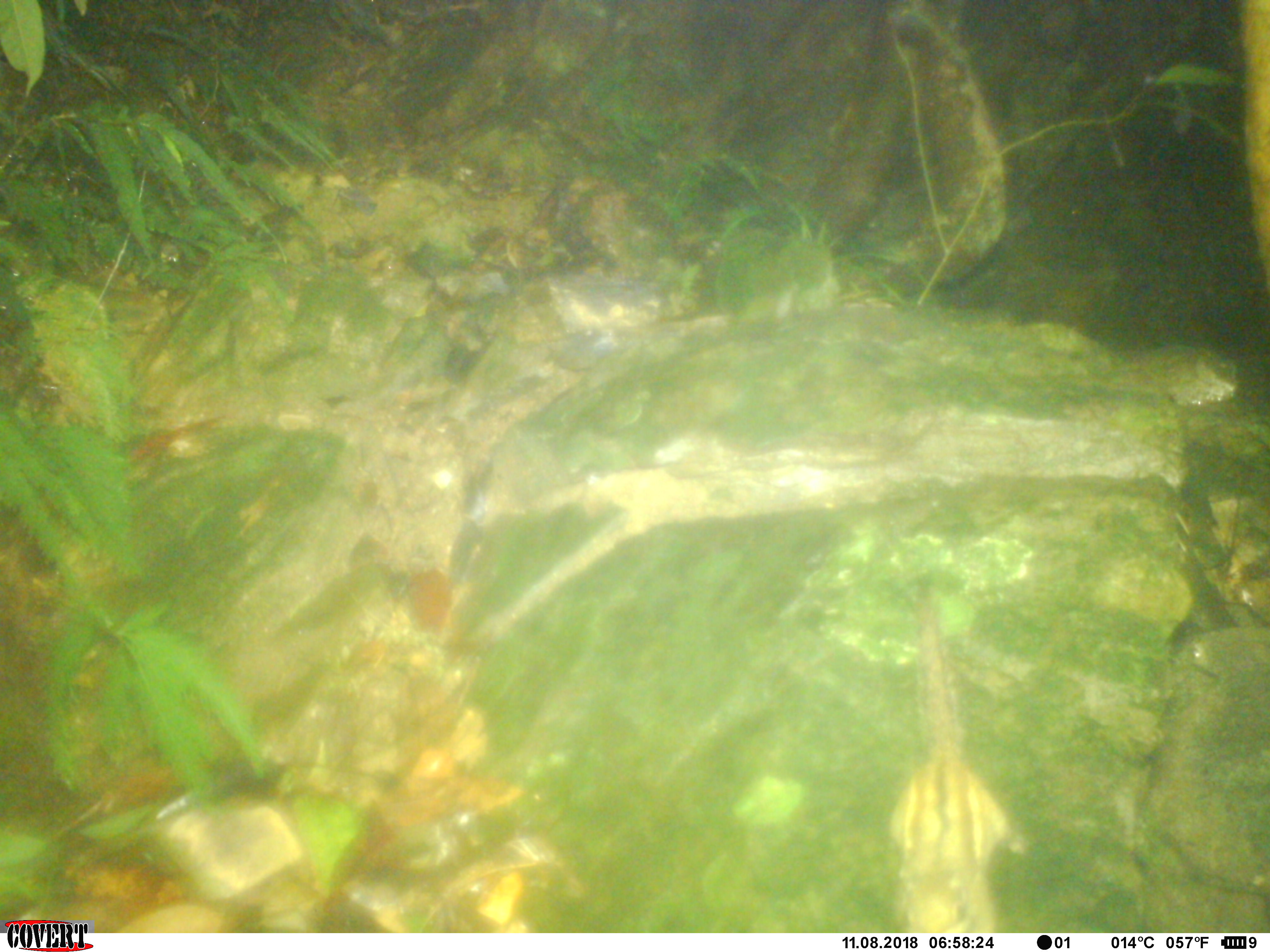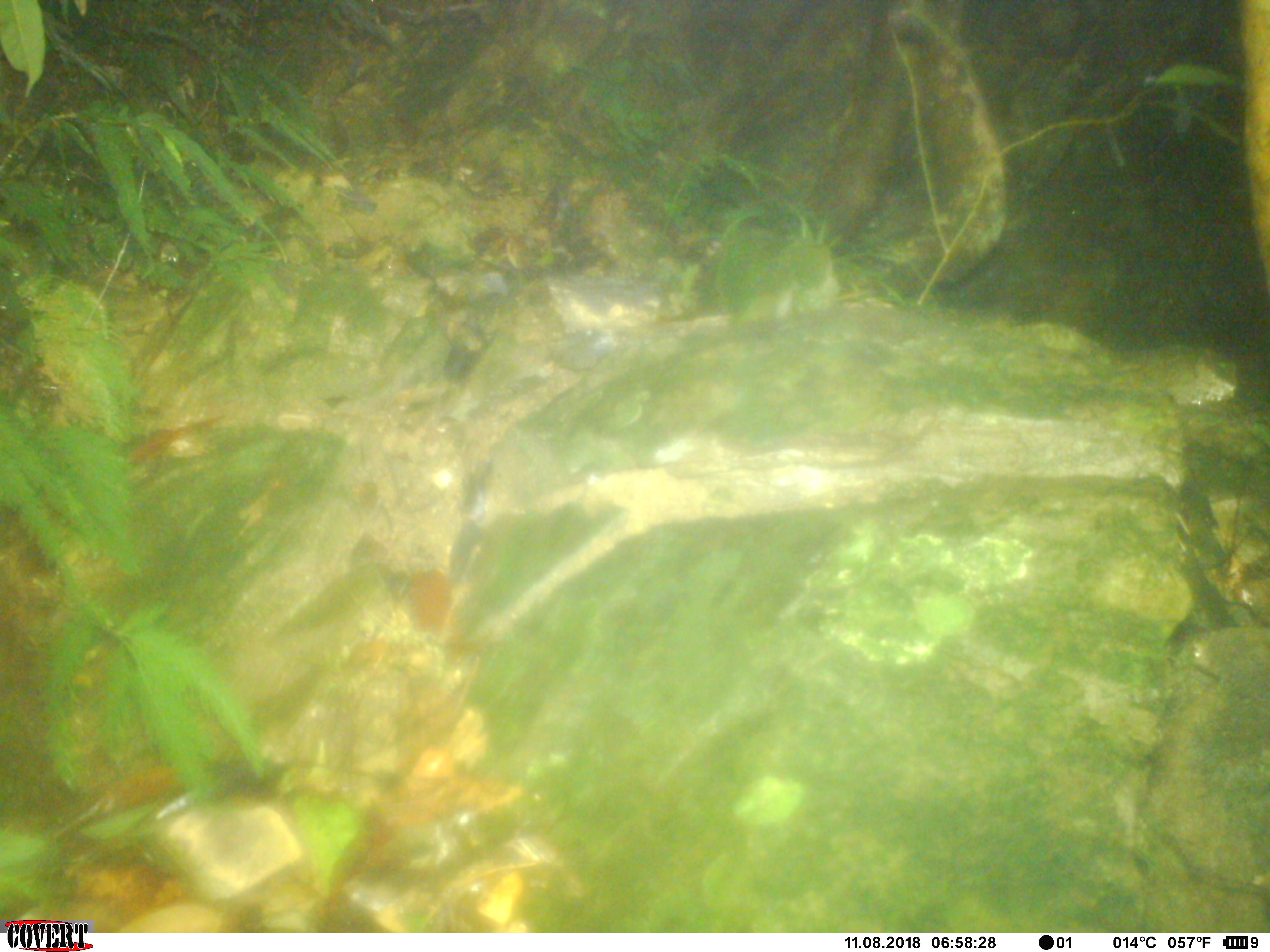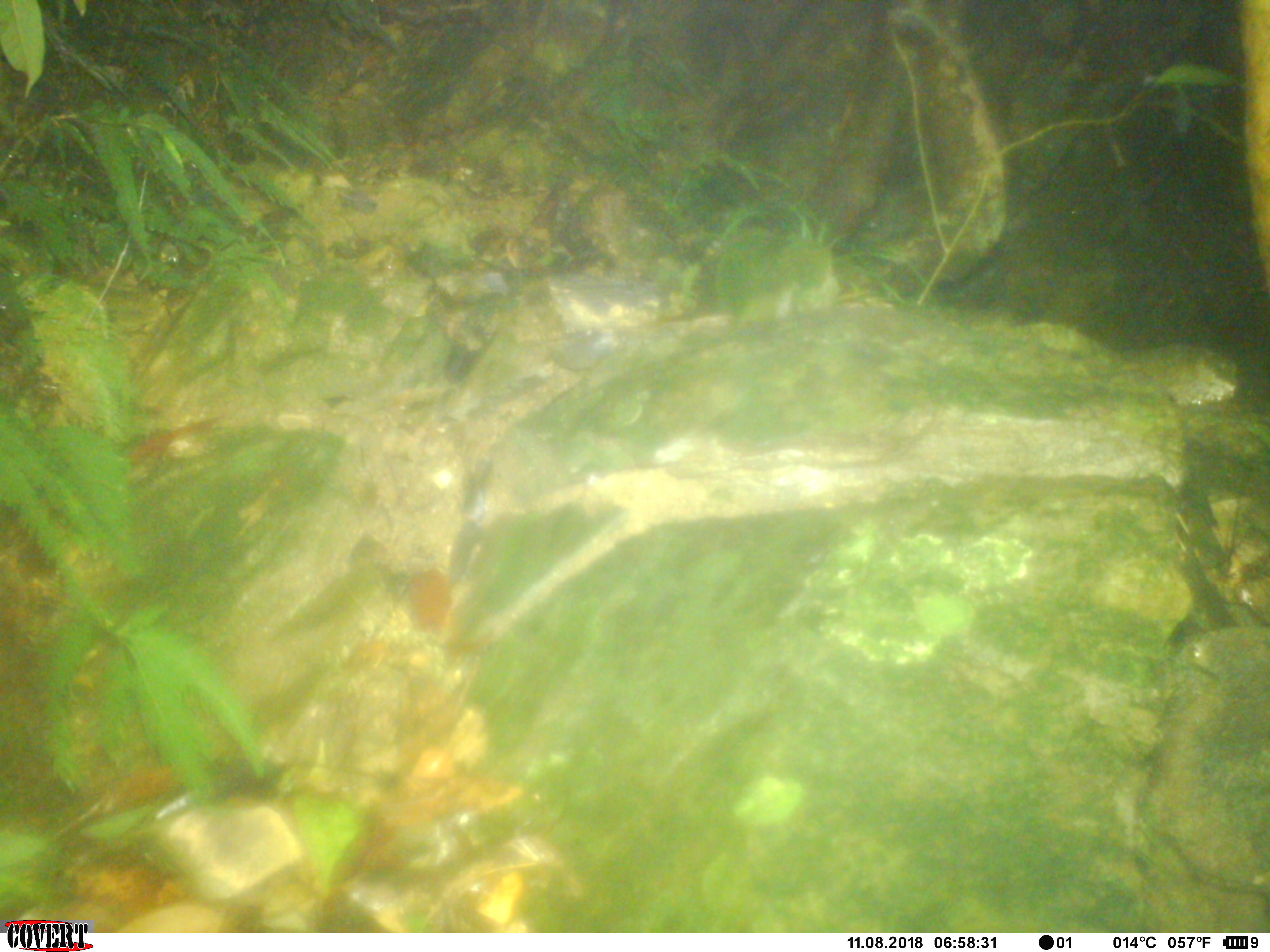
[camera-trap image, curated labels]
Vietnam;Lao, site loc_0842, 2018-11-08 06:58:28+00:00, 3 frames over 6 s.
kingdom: Animalia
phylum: Chordata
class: Mammalia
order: Rodentia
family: Sciuridae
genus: Sciurus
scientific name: Sciurus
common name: squirrel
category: unidentified squirrel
Unidentified squirrel (squirrel) (Sciurus). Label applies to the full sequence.